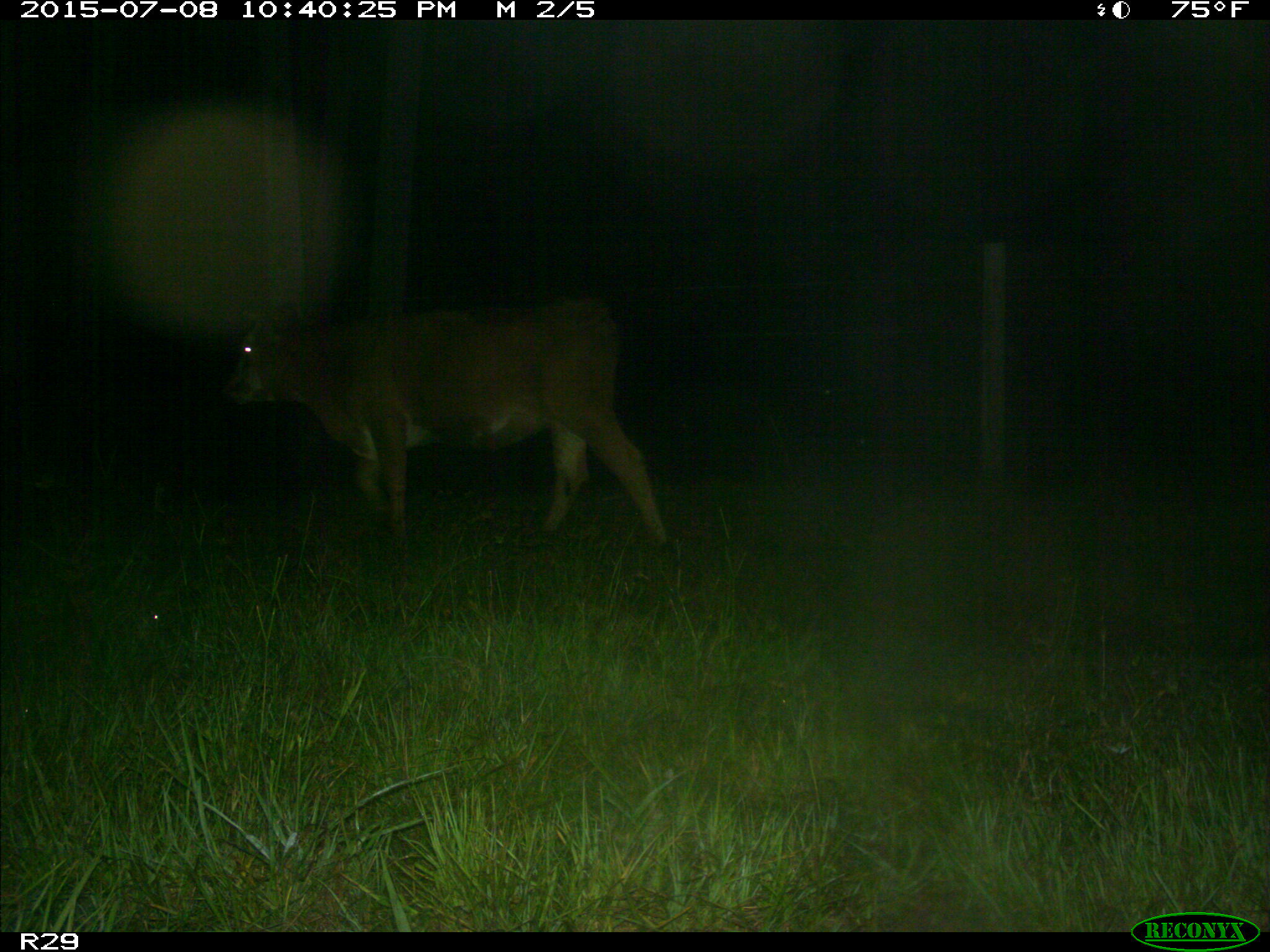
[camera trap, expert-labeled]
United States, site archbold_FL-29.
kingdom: Animalia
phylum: Chordata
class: Mammalia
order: Artiodactyla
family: Bovidae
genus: Bos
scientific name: Bos taurus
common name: domestic cow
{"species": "Bos taurus (domestic cow)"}